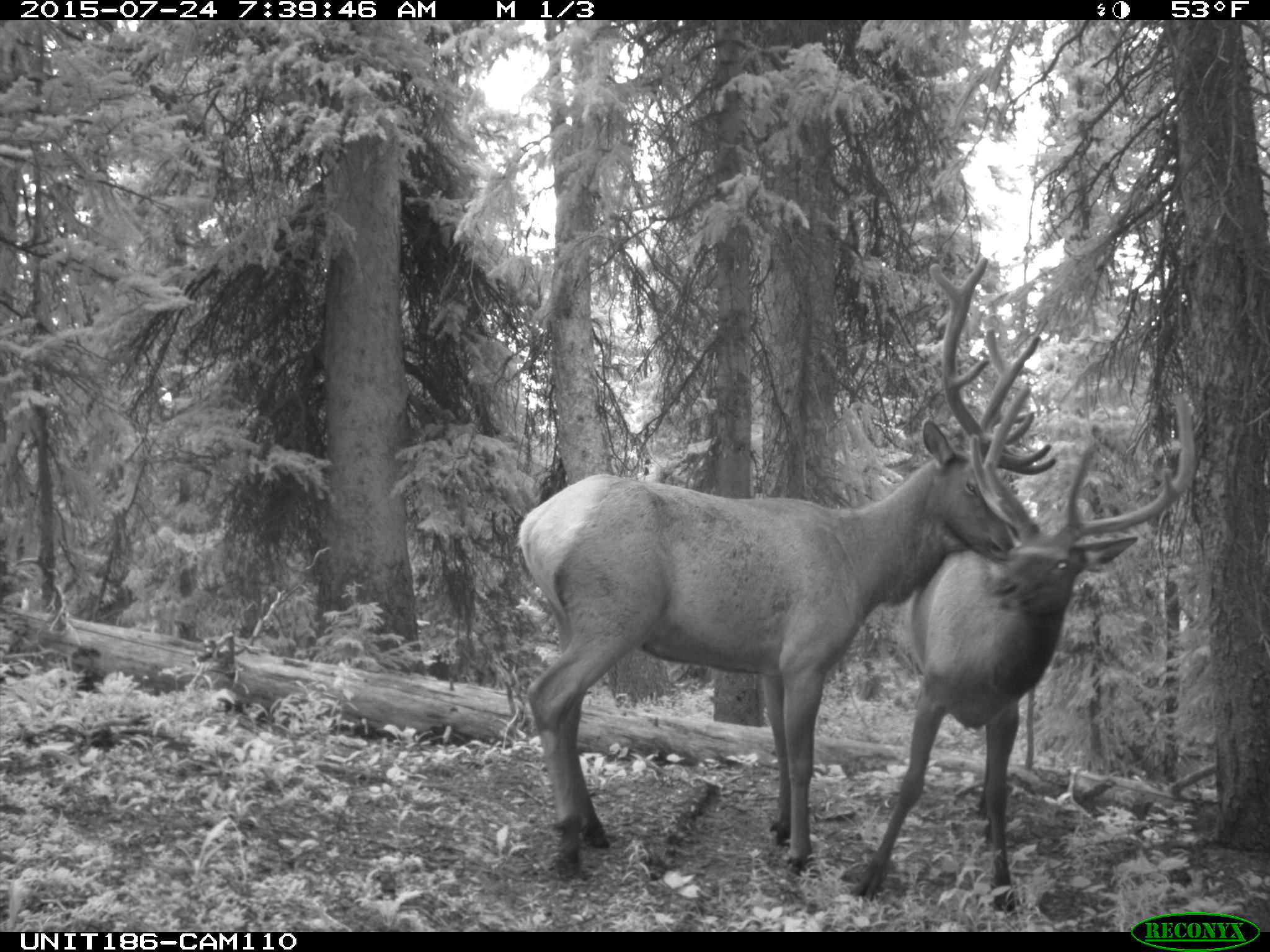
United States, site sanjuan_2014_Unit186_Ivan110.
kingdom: Animalia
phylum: Chordata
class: Mammalia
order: Artiodactyla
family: Cervidae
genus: Cervus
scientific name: Cervus elaphus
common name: red deer